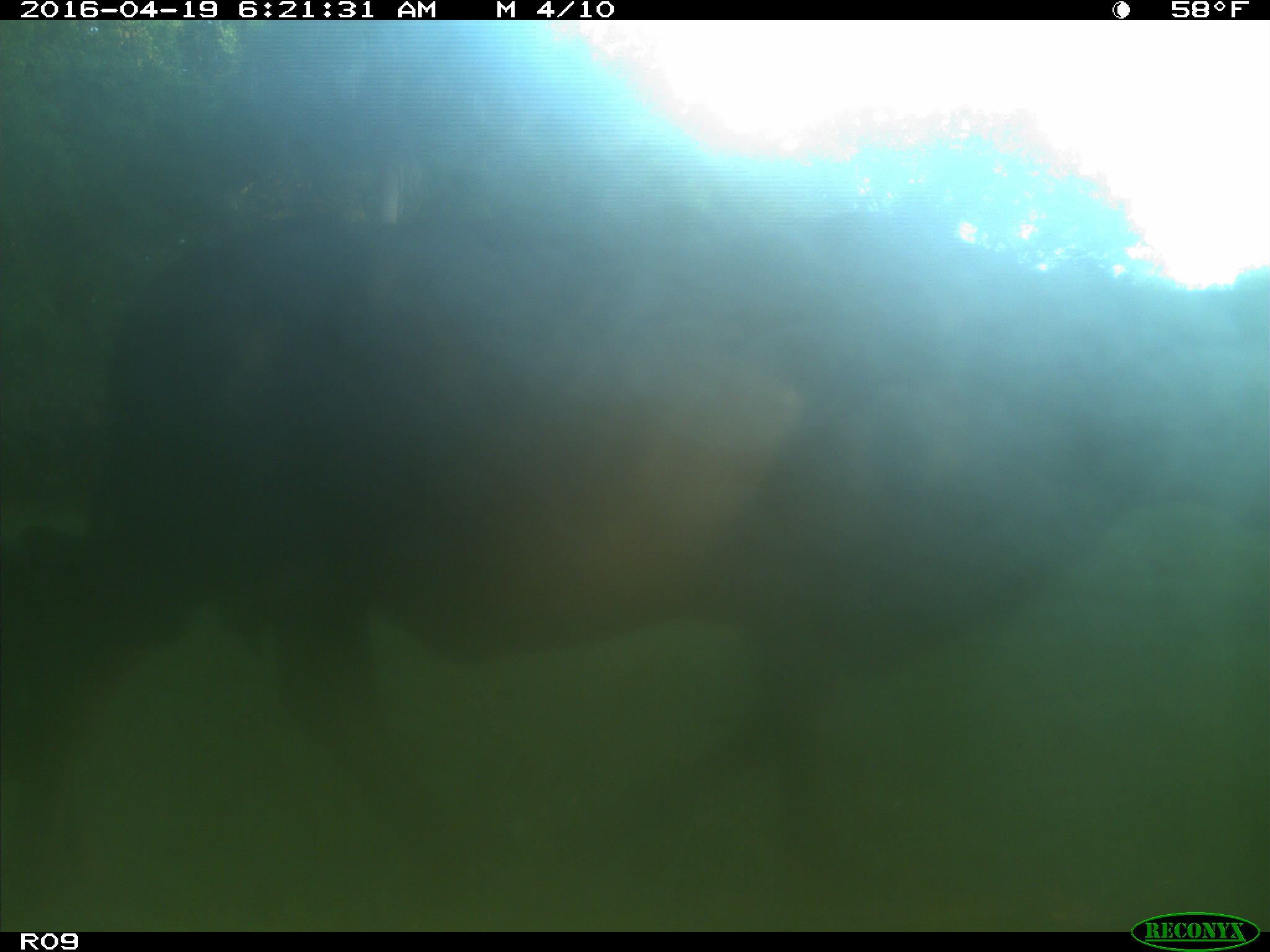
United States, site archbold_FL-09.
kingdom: Animalia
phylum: Chordata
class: Mammalia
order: Artiodactyla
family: Bovidae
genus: Bos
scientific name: Bos taurus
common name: domestic cow